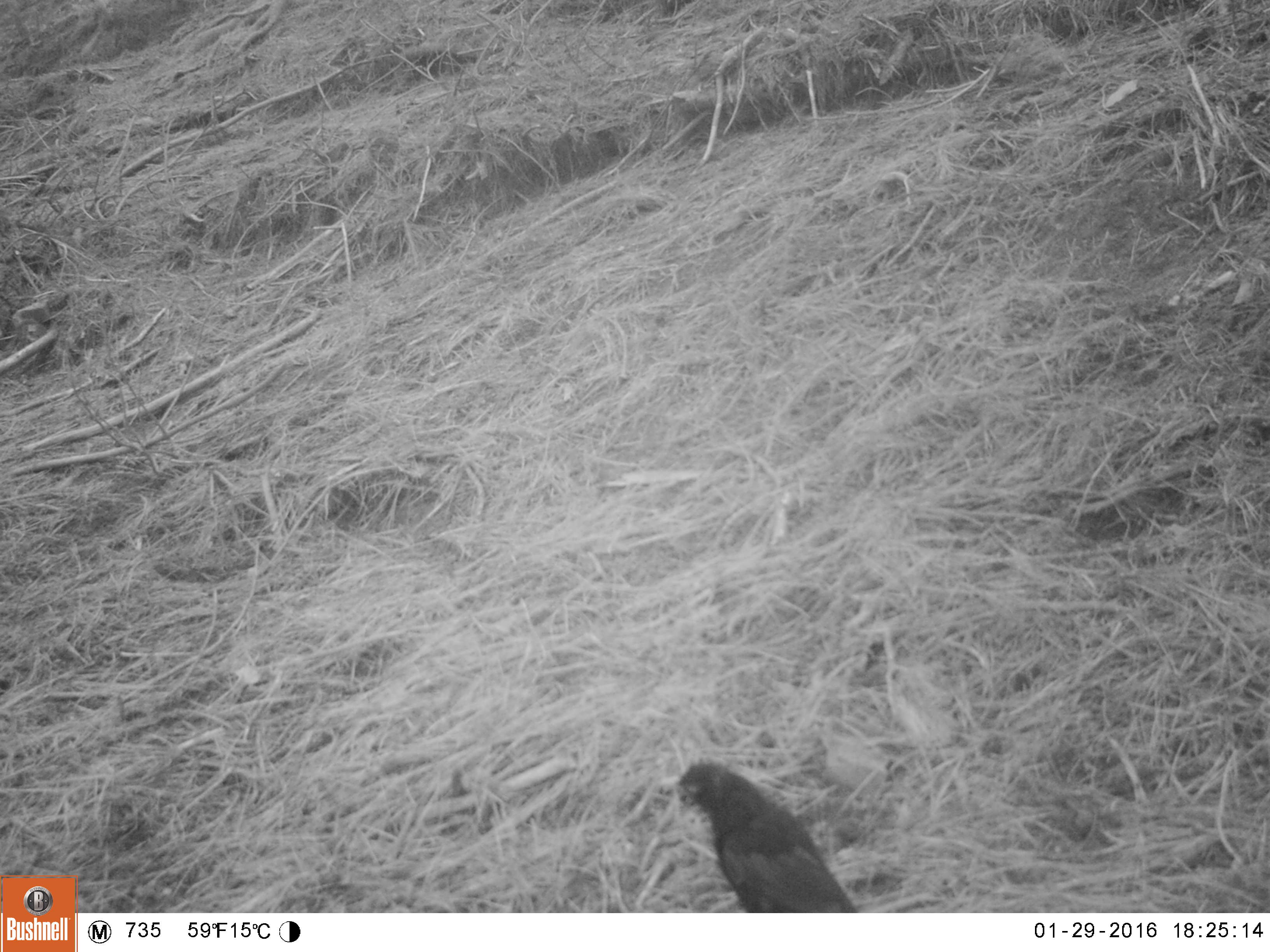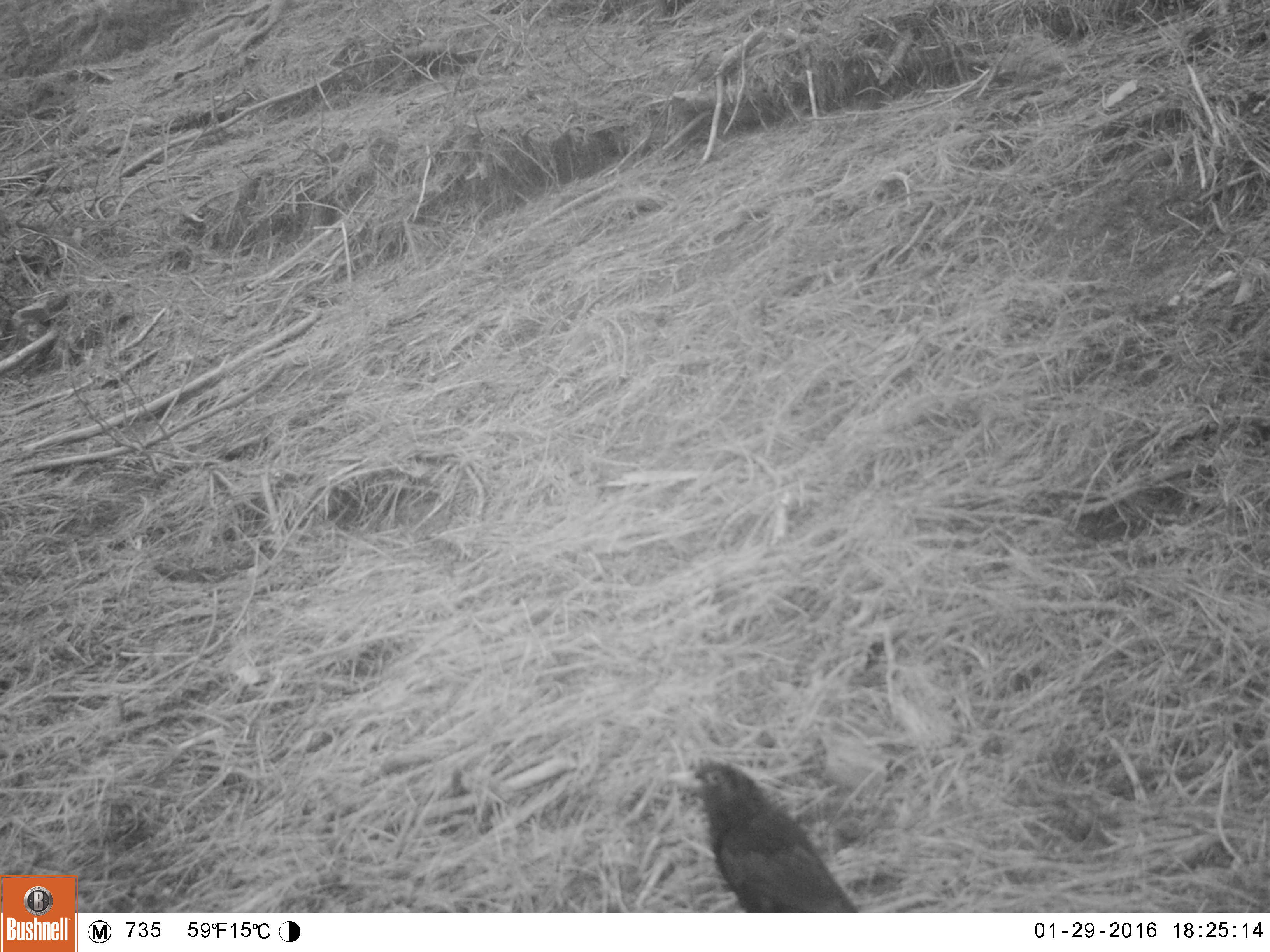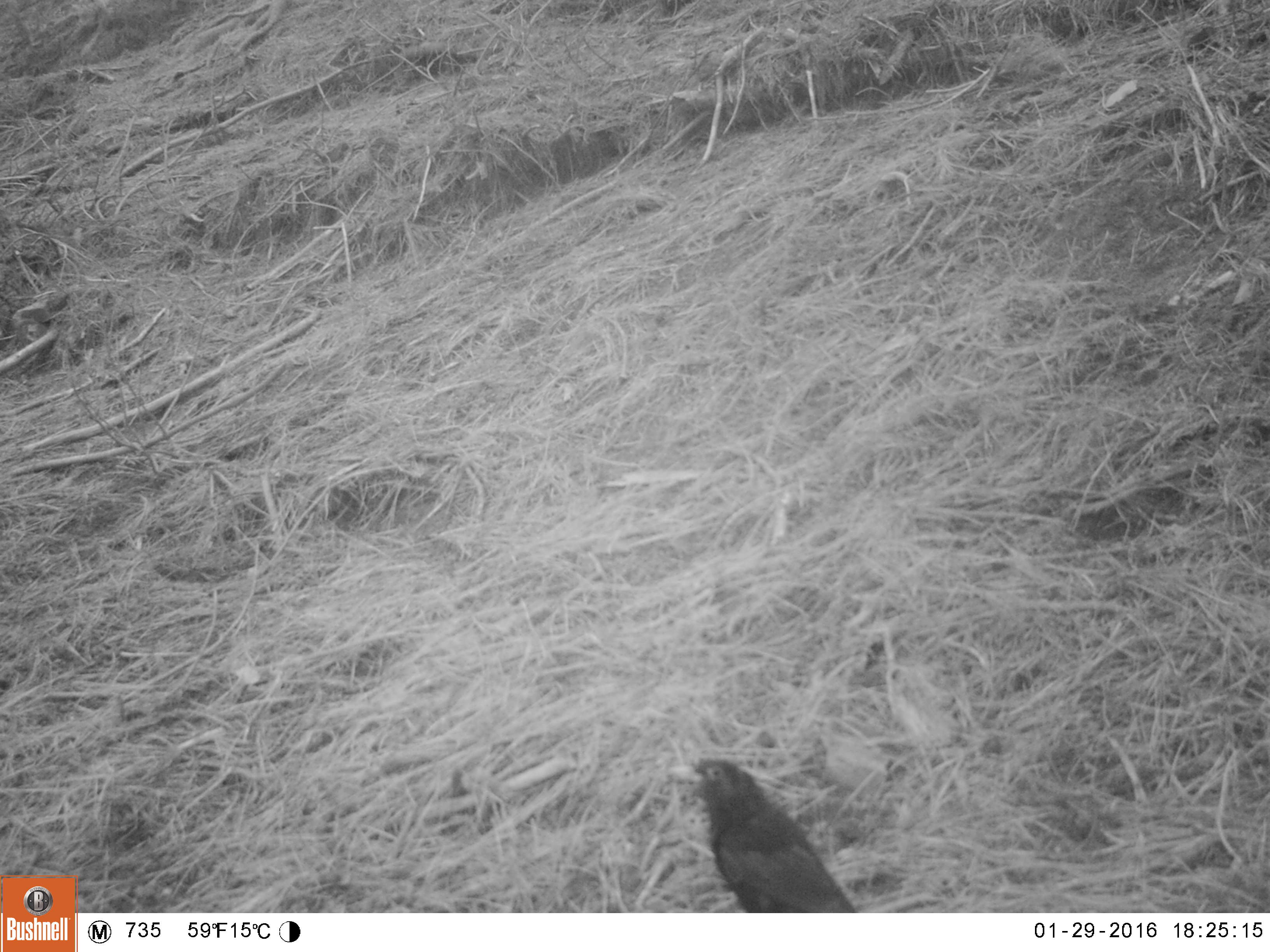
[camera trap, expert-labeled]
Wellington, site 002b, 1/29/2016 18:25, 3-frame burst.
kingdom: Animalia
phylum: Chordata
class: Aves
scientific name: Aves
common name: bird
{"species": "bird (Aves)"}